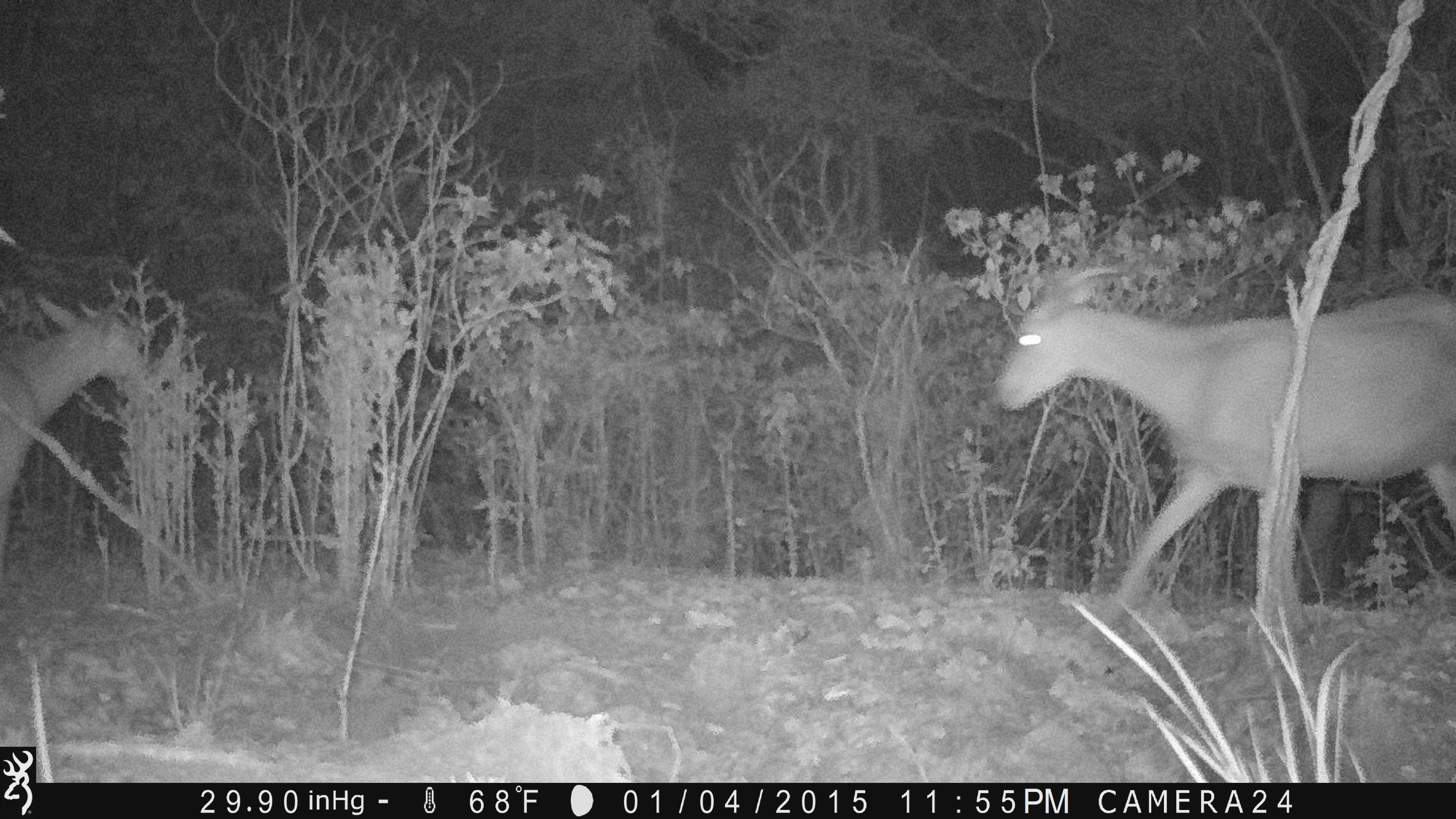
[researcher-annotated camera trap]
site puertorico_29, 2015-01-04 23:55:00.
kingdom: Animalia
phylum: Chordata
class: Mammalia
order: Artiodactyla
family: Bovidae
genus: Capra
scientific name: Capra hircus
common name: goat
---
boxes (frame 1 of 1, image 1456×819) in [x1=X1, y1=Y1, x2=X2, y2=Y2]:
goat: [x1=983, y1=259, x2=1456, y2=639]; [x1=0, y1=304, x2=155, y2=548]